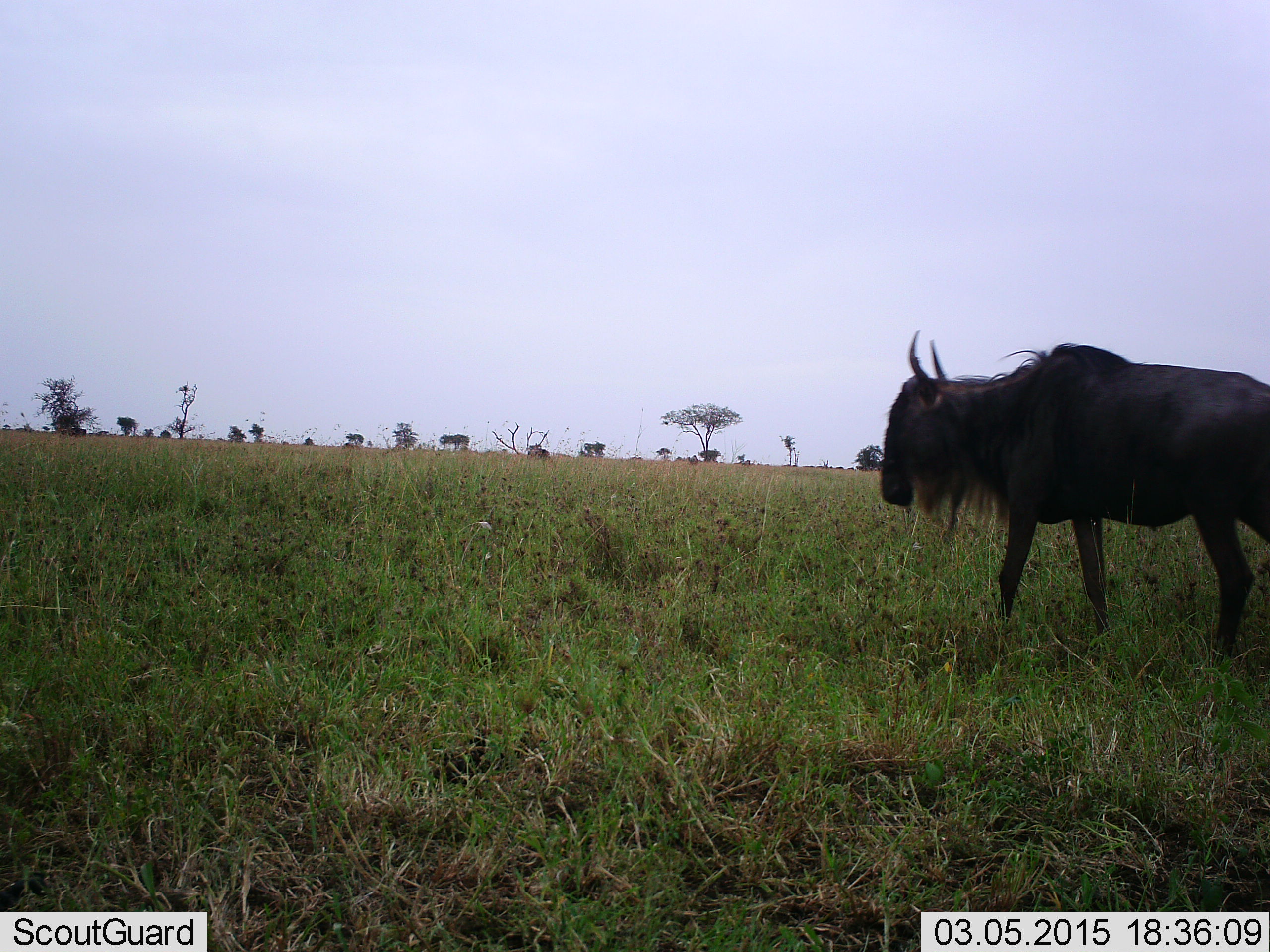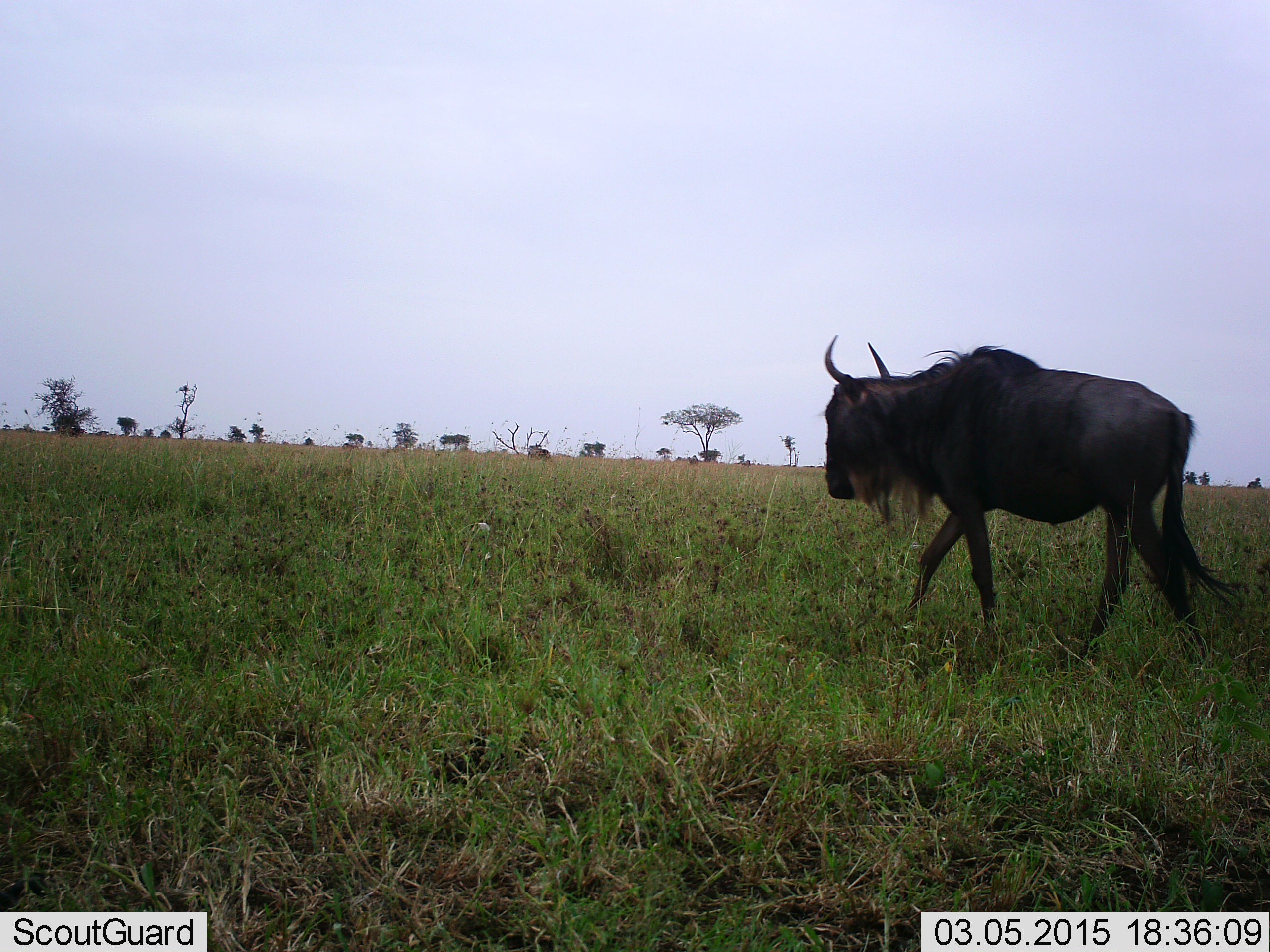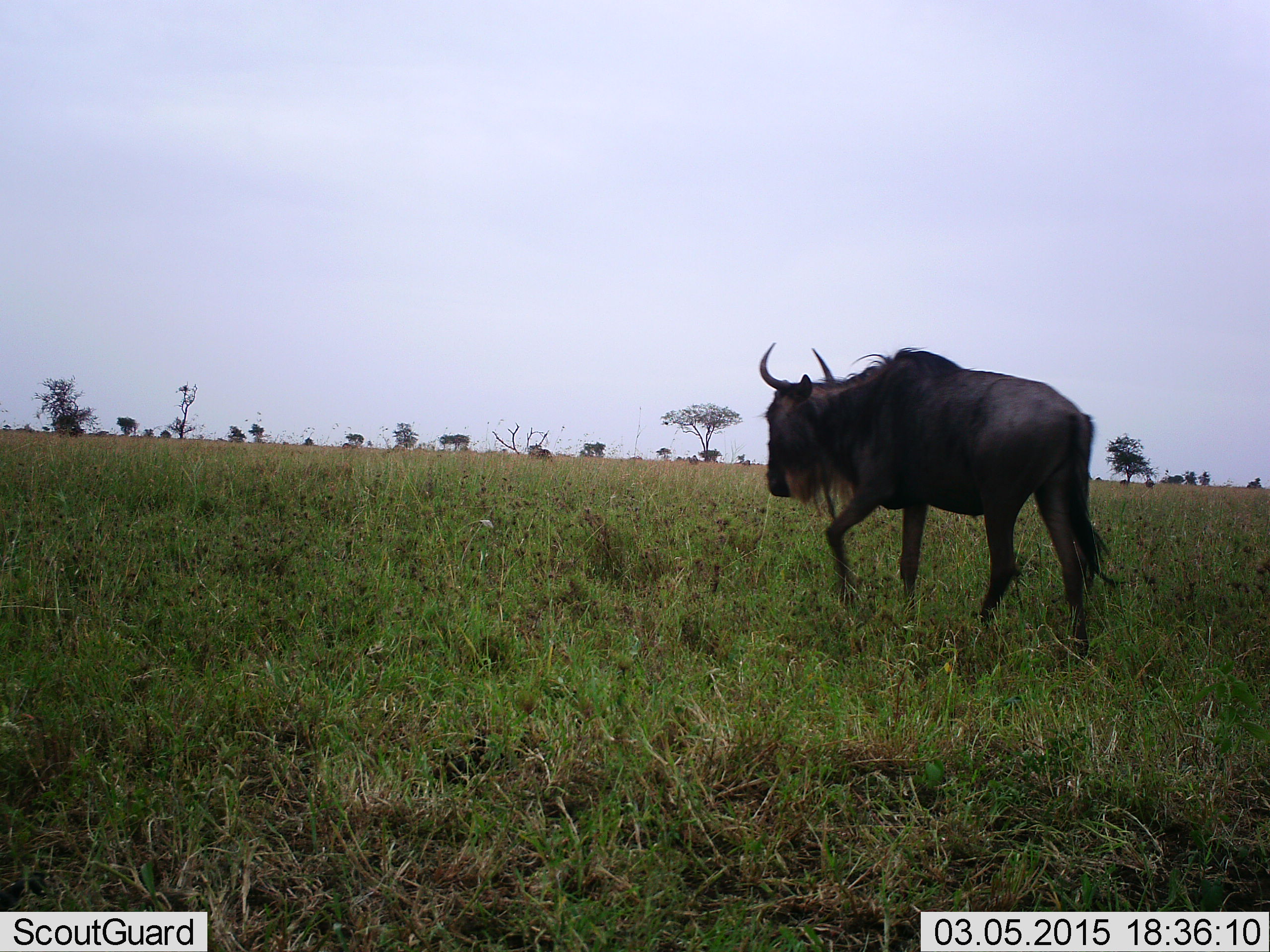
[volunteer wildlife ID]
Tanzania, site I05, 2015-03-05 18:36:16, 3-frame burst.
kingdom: Animalia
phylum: Chordata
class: Mammalia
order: Artiodactyla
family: Bovidae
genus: Connochaetes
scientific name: Connochaetes taurinus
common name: blue wildebeest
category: wildebeest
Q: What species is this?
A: Wildebeest (blue wildebeest) (Connochaetes taurinus).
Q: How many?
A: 1.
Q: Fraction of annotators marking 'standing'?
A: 0%.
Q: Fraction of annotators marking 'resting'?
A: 0%.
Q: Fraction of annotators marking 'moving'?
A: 100%.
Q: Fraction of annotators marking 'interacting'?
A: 0%.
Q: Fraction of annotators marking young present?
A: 0%.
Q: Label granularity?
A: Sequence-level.